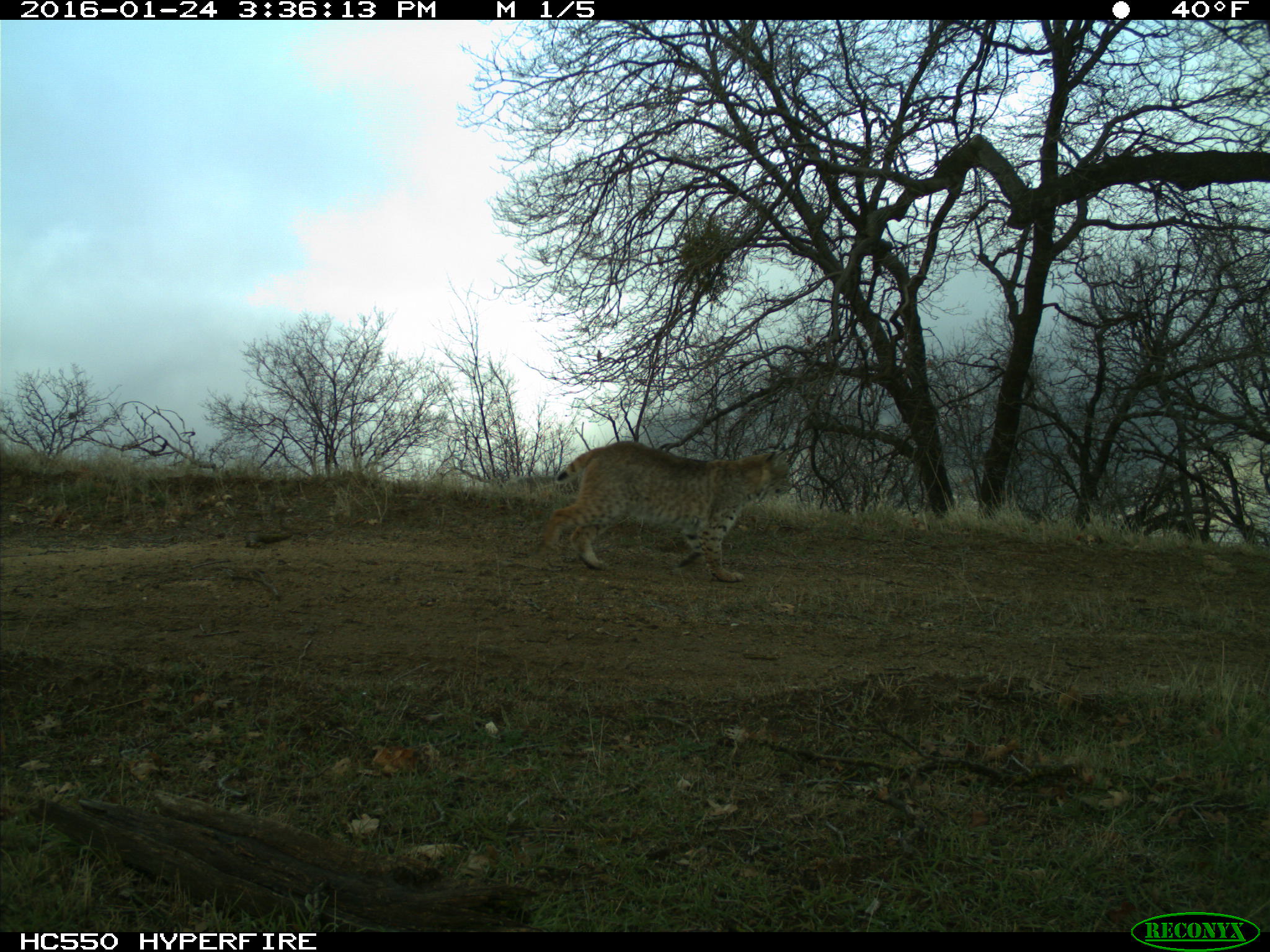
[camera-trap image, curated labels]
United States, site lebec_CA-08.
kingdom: Animalia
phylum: Chordata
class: Mammalia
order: Carnivora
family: Felidae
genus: Lynx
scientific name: Lynx rufus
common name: bobcat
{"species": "Lynx rufus (bobcat)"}